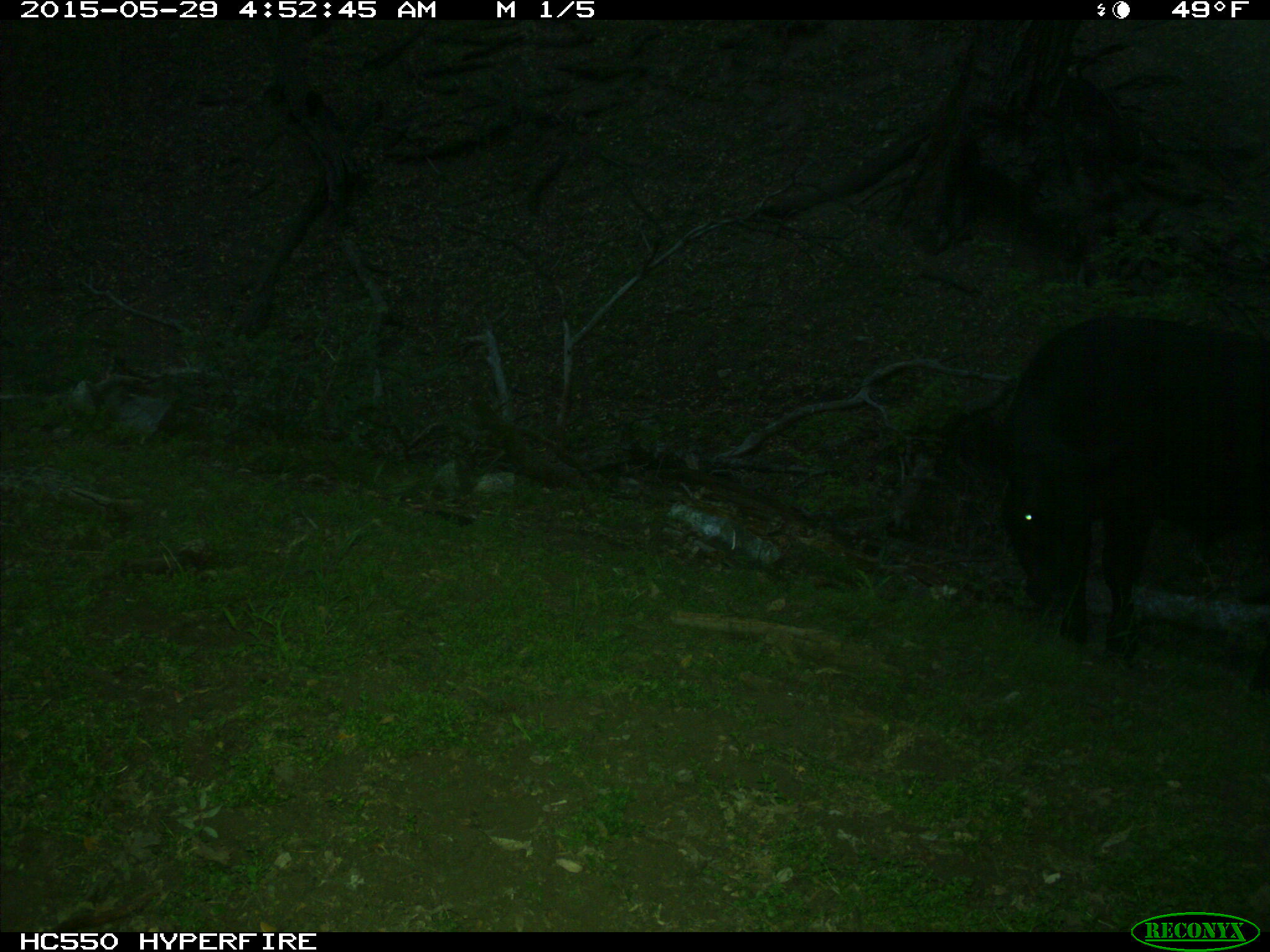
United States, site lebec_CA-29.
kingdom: Animalia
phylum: Chordata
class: Mammalia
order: Artiodactyla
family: Bovidae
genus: Bos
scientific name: Bos taurus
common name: domestic cow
Bos taurus (domestic cow).